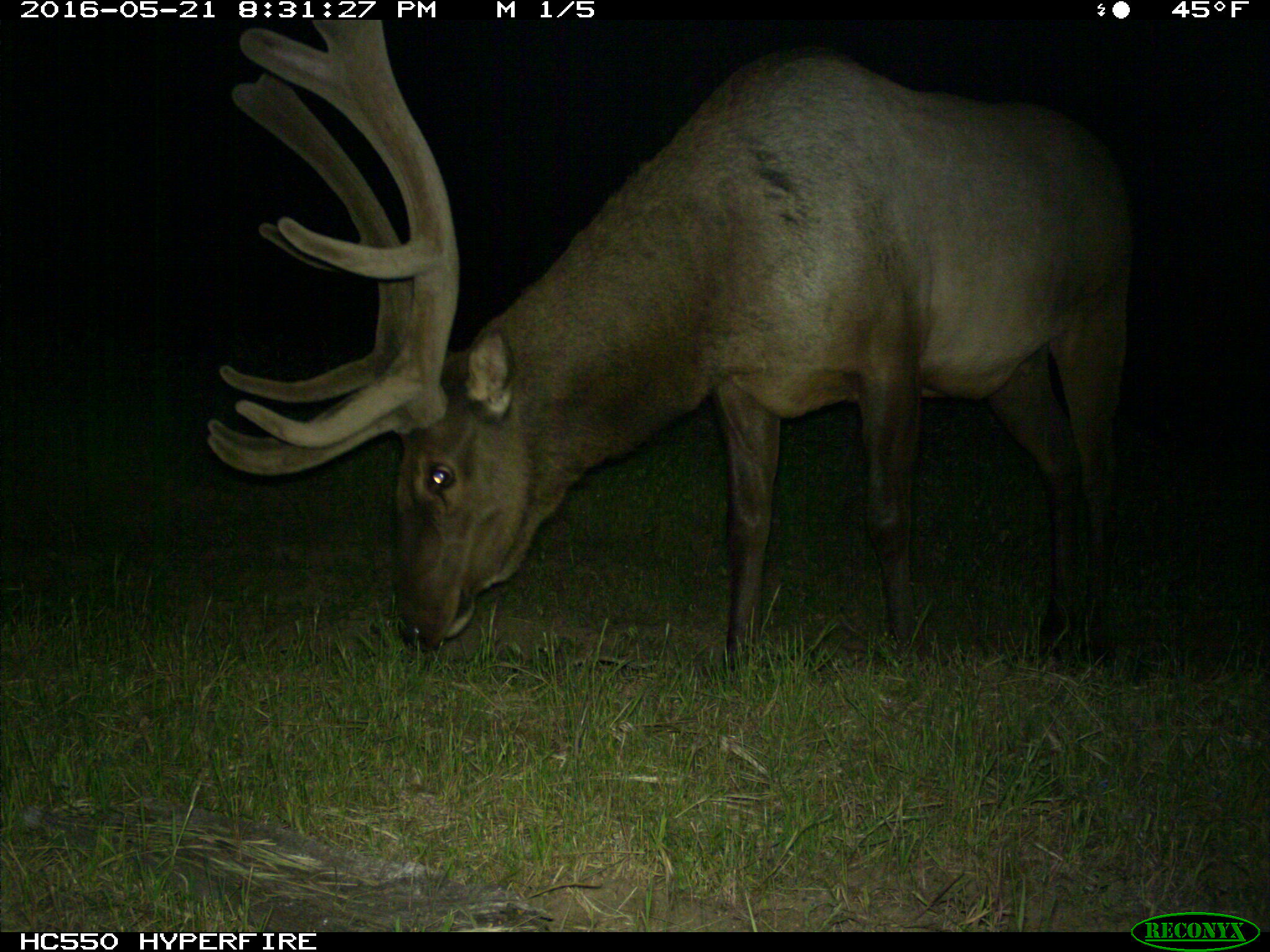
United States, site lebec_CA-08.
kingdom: Animalia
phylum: Chordata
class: Mammalia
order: Artiodactyla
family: Cervidae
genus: Cervus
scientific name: Cervus canadensis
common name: elk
Cervus canadensis (elk).